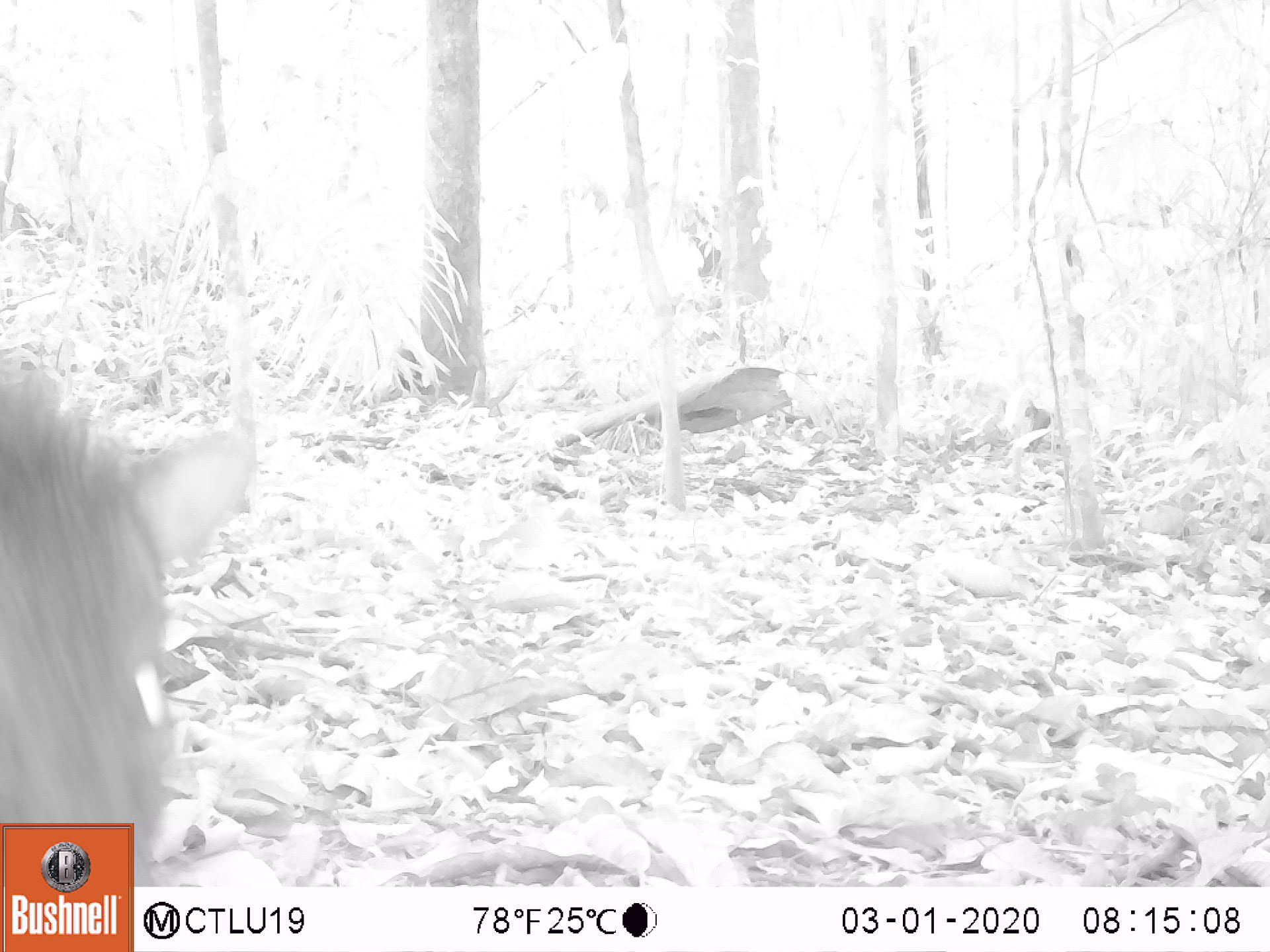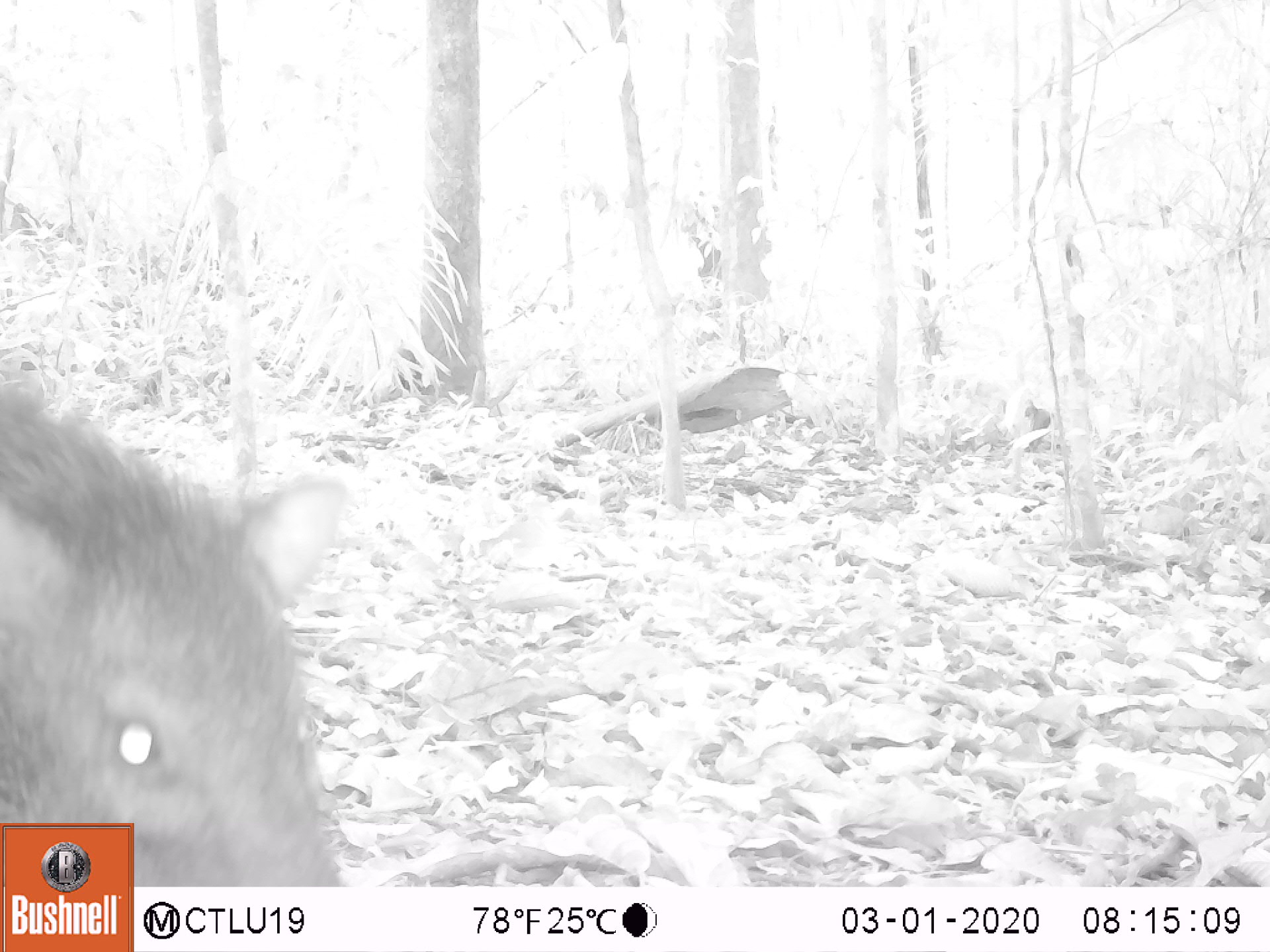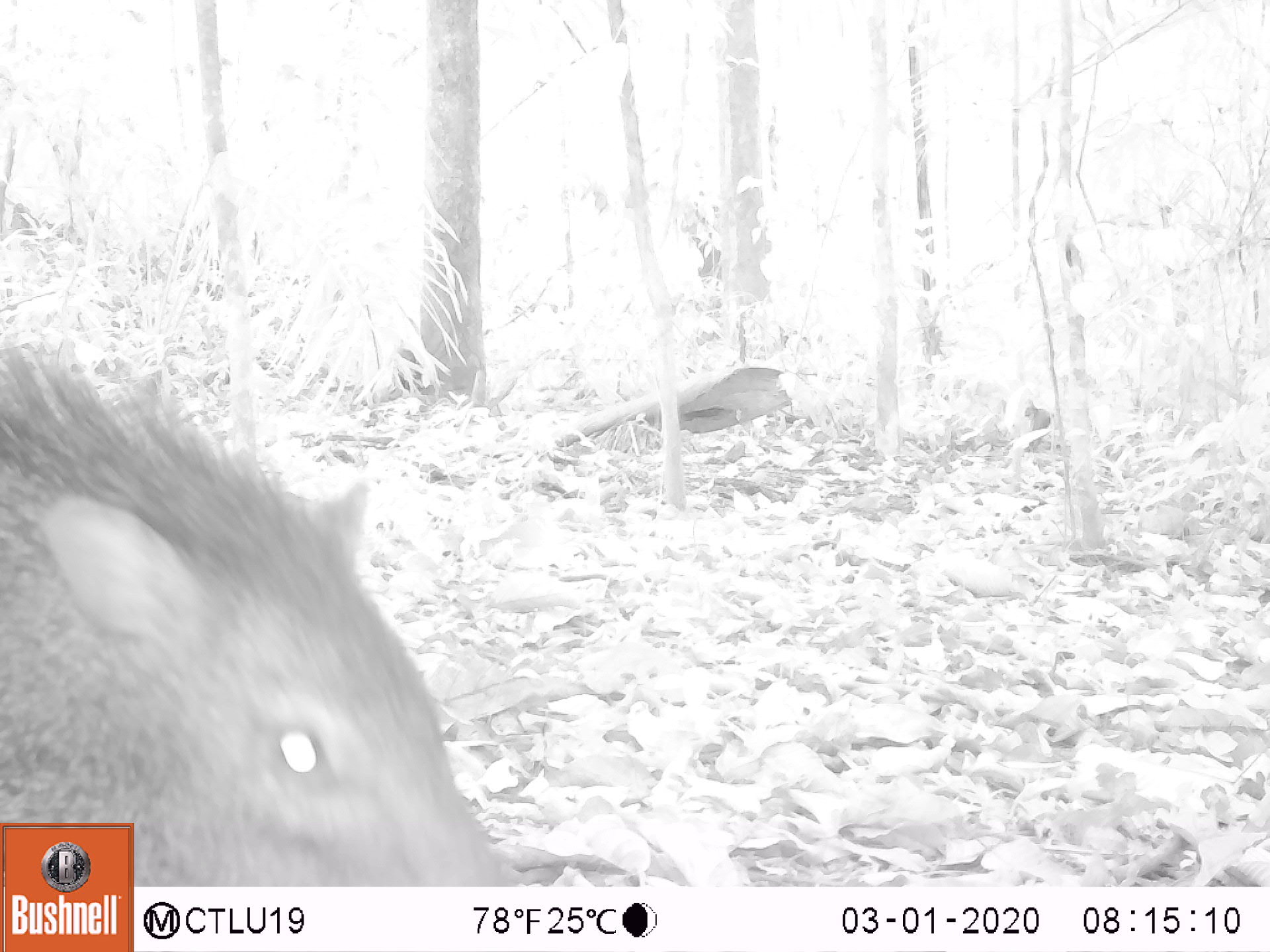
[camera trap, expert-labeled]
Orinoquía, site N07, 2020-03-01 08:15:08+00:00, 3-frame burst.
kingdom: Animalia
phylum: Chordata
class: Mammalia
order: Artiodactyla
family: Tayassuidae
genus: Pecari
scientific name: Pecari tajacu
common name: collared peccary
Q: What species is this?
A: Collared peccary (Pecari tajacu).